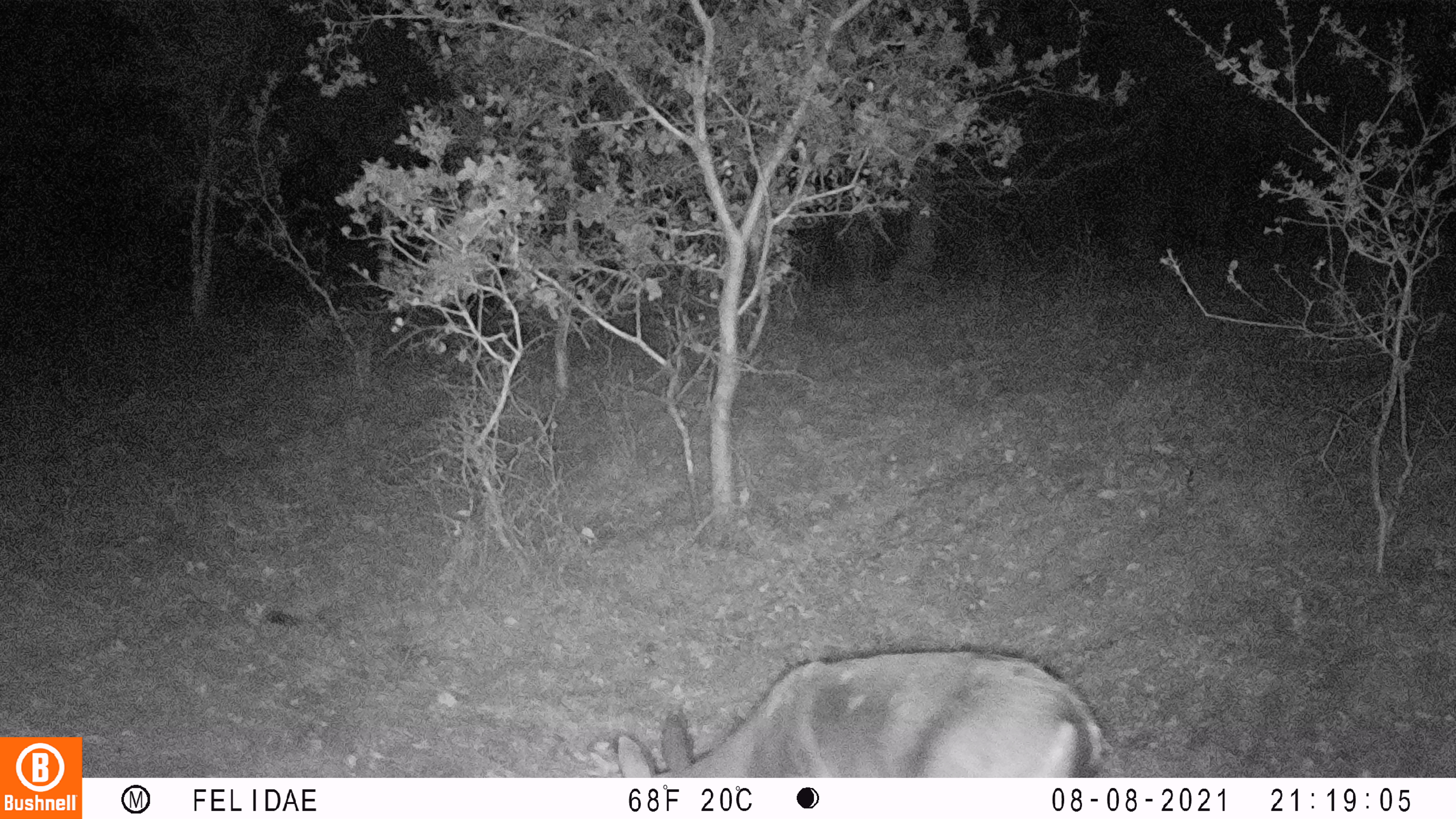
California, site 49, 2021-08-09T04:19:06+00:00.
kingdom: Animalia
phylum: Chordata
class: Mammalia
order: Artiodactyla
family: Cervidae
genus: Odocoileus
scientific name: Odocoileus hemionus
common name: mule deer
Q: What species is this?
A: Mule deer (Odocoileus hemionus).